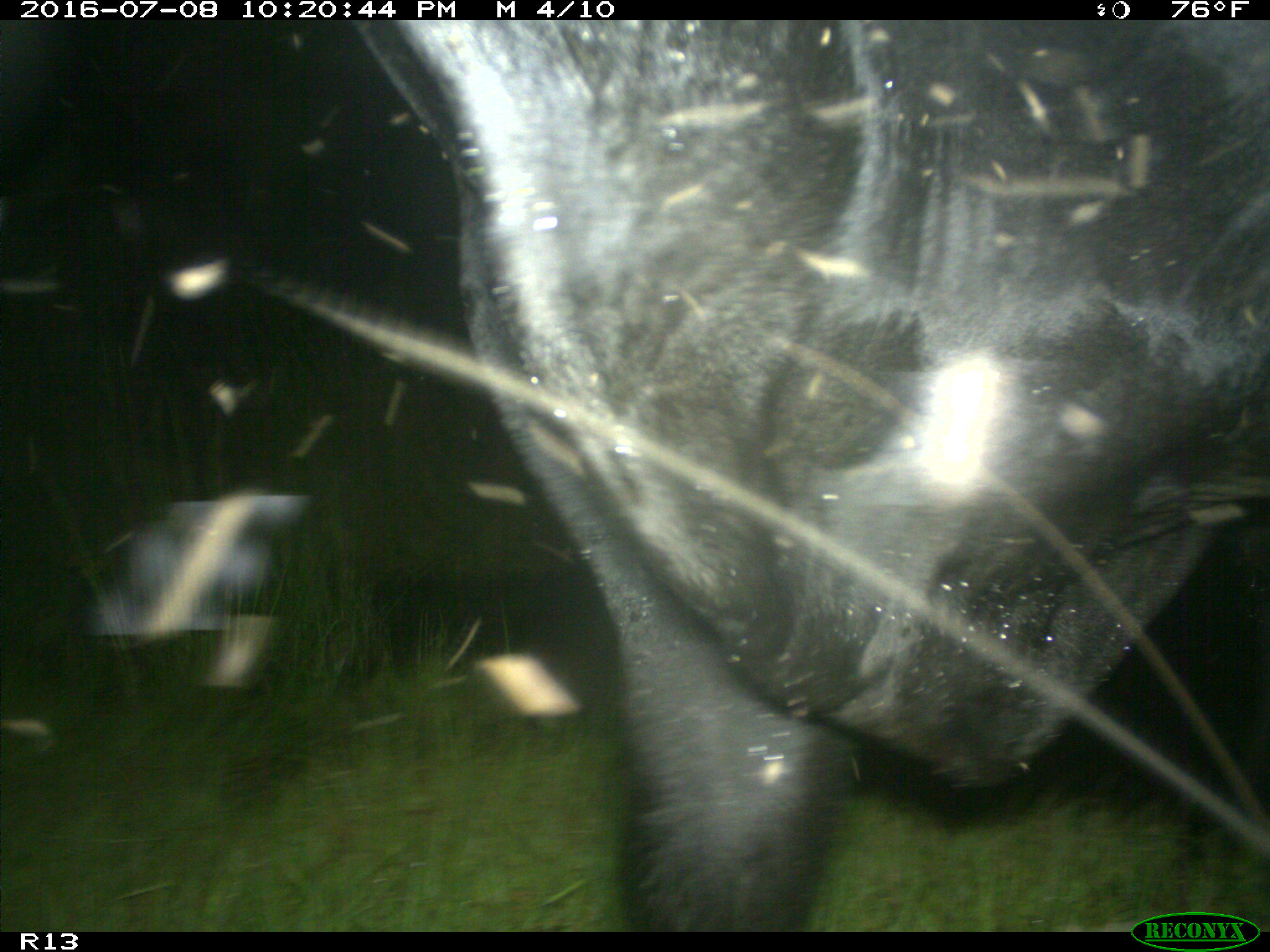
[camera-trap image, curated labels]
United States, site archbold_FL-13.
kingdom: Animalia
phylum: Chordata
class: Mammalia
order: Artiodactyla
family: Bovidae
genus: Bos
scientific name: Bos taurus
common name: domestic cow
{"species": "Bos taurus (domestic cow)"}